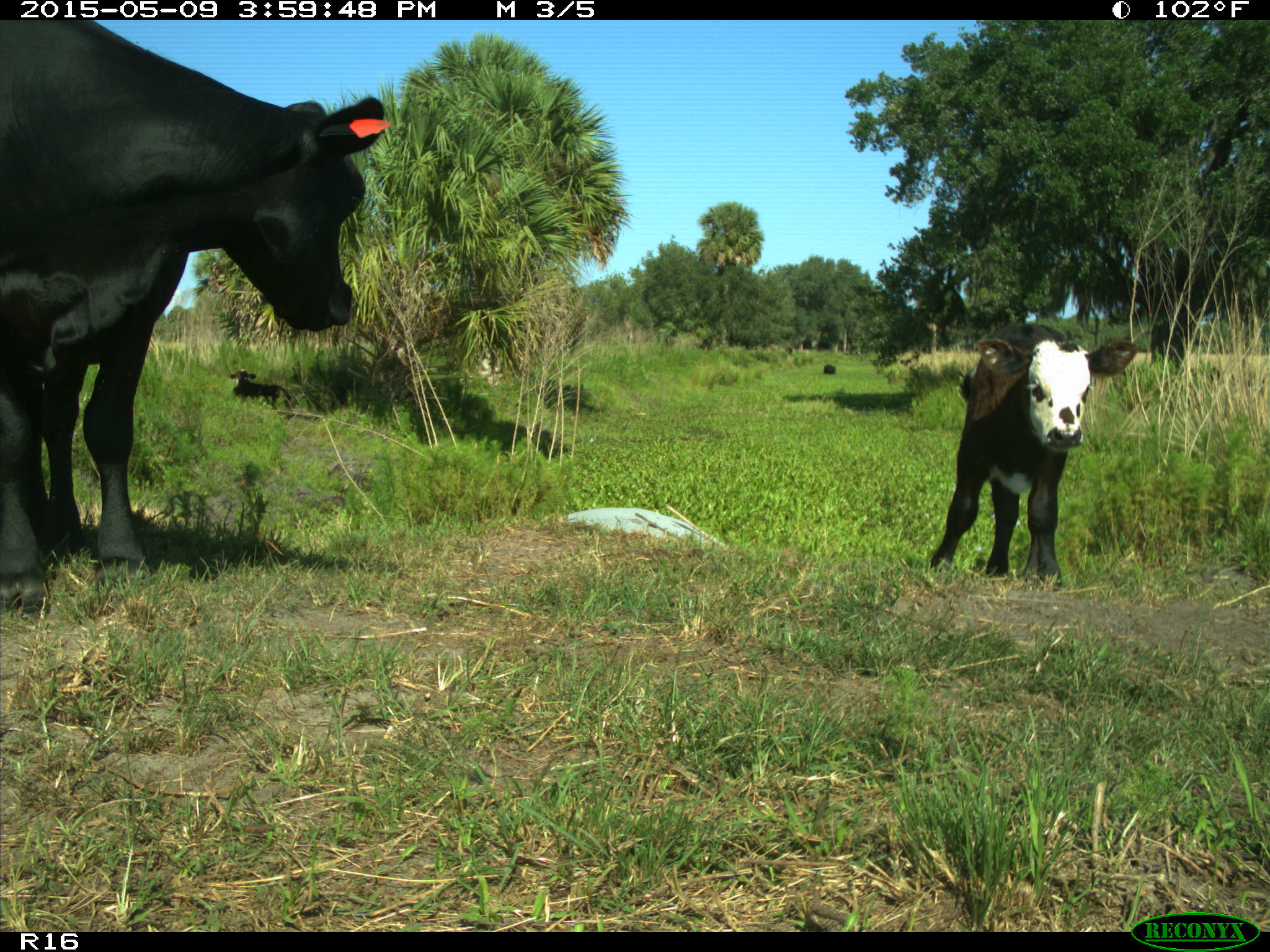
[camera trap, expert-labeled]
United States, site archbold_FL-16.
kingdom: Animalia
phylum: Chordata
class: Mammalia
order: Artiodactyla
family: Bovidae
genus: Bos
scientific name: Bos taurus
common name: domestic cow